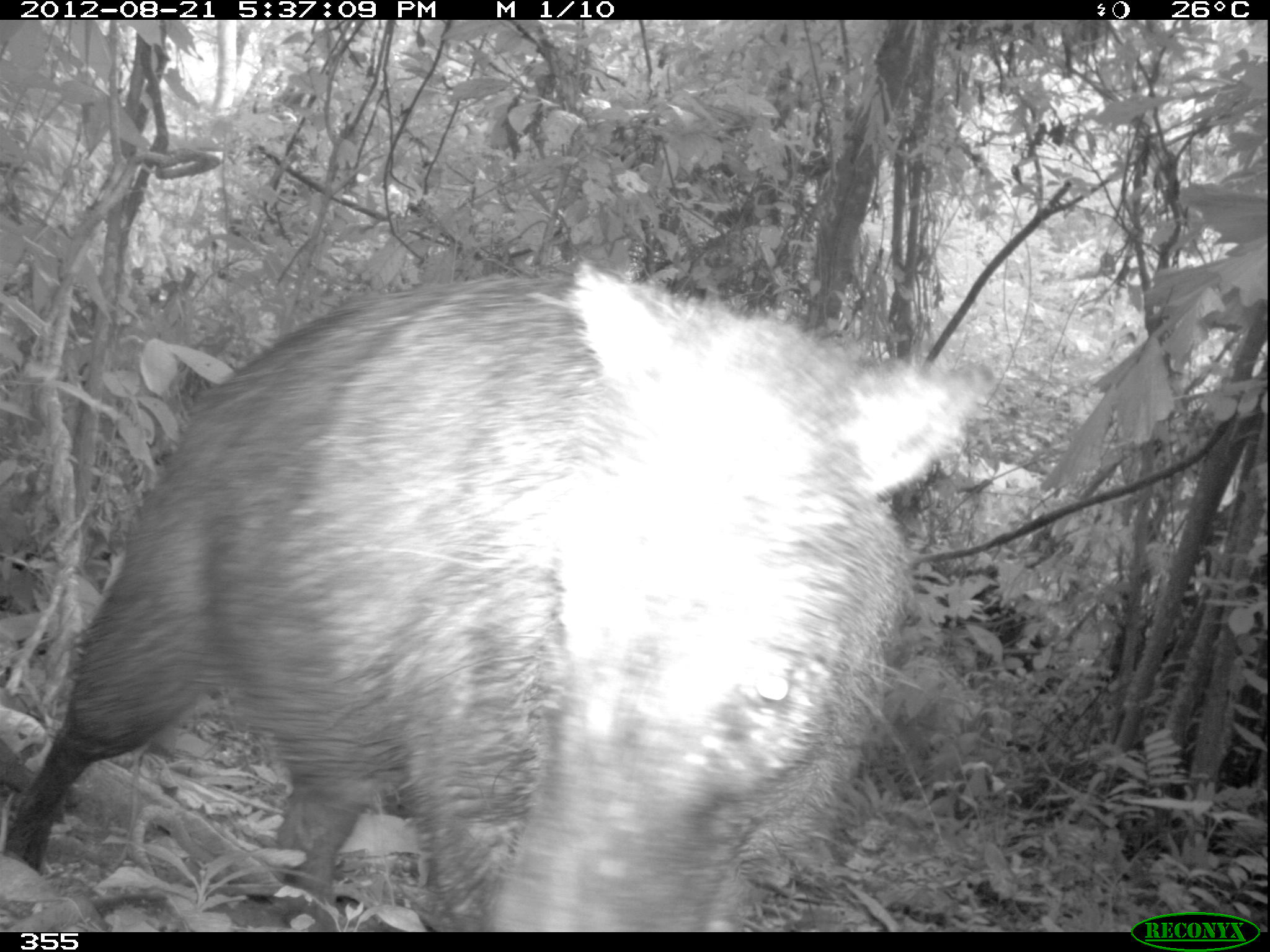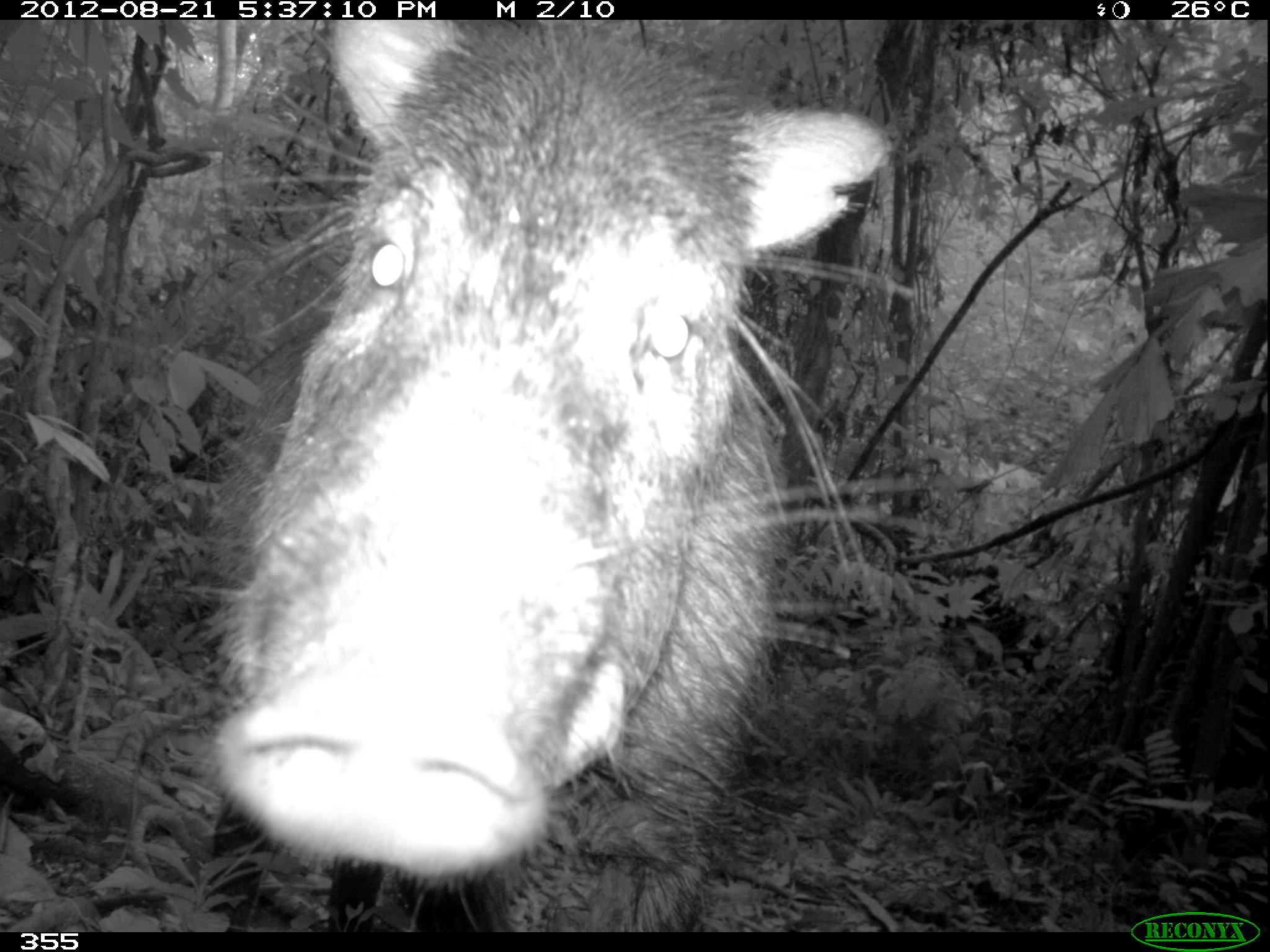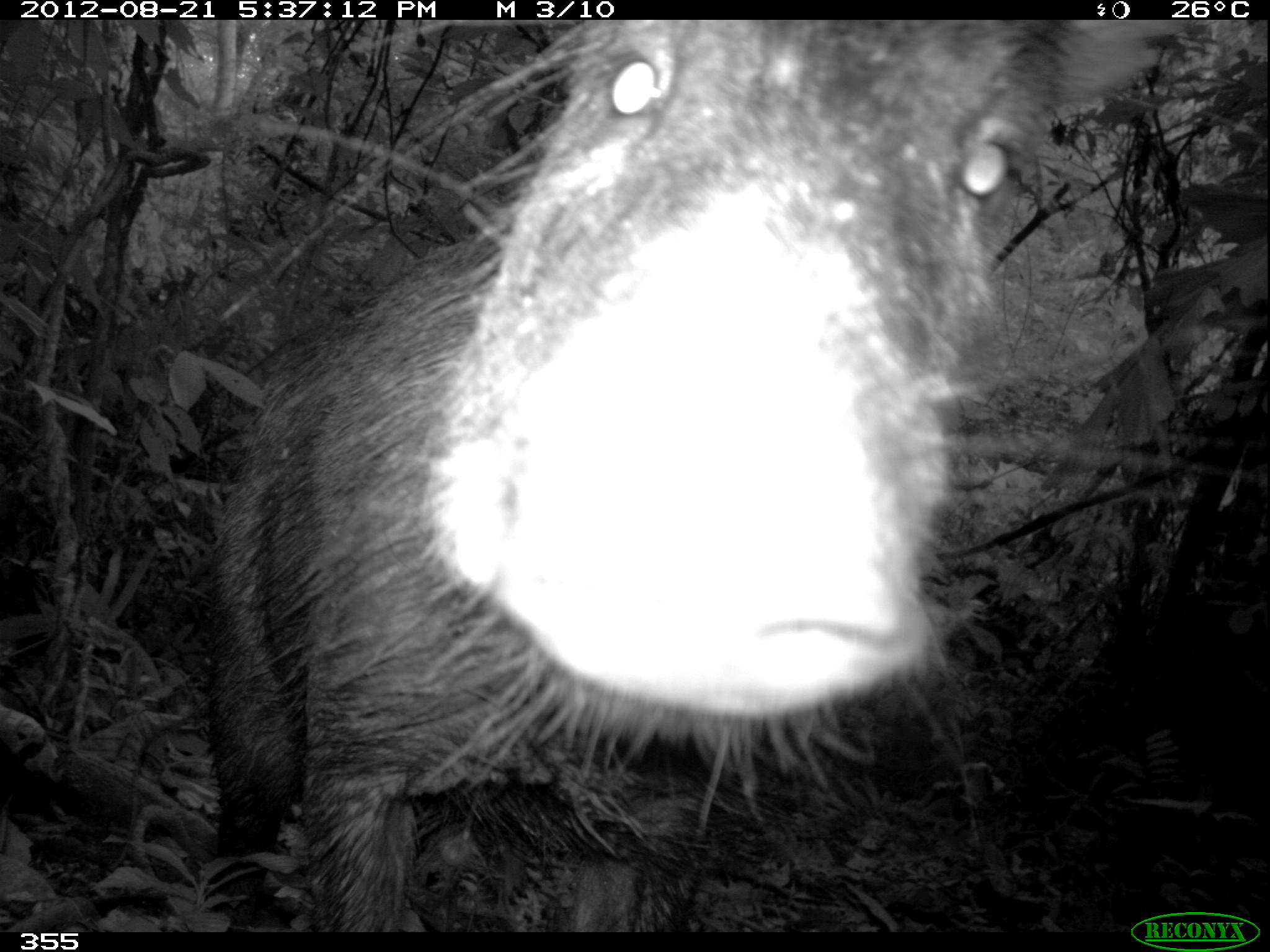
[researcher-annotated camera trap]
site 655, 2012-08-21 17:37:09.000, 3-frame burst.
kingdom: Animalia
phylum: Chordata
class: Mammalia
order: Artiodactyla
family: Tayassuidae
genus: Tayassu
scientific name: Tayassu pecari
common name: white-lipped peccary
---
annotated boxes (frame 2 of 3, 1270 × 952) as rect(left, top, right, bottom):
tayassu pecari: rect(201, 17, 885, 931)